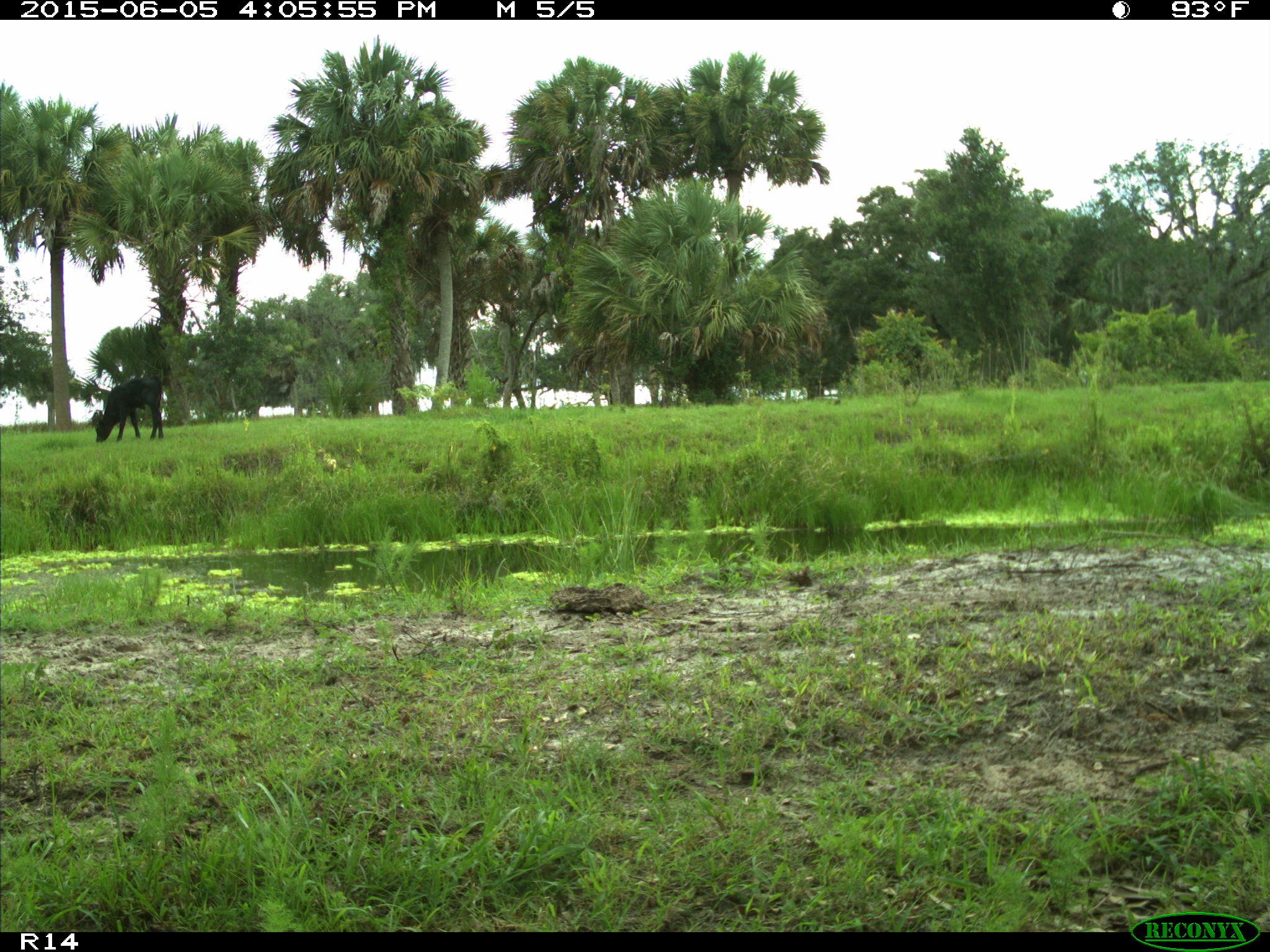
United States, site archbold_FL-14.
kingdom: Animalia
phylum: Chordata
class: Mammalia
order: Artiodactyla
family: Bovidae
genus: Bos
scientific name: Bos taurus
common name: domestic cow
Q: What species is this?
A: Bos taurus (domestic cow).